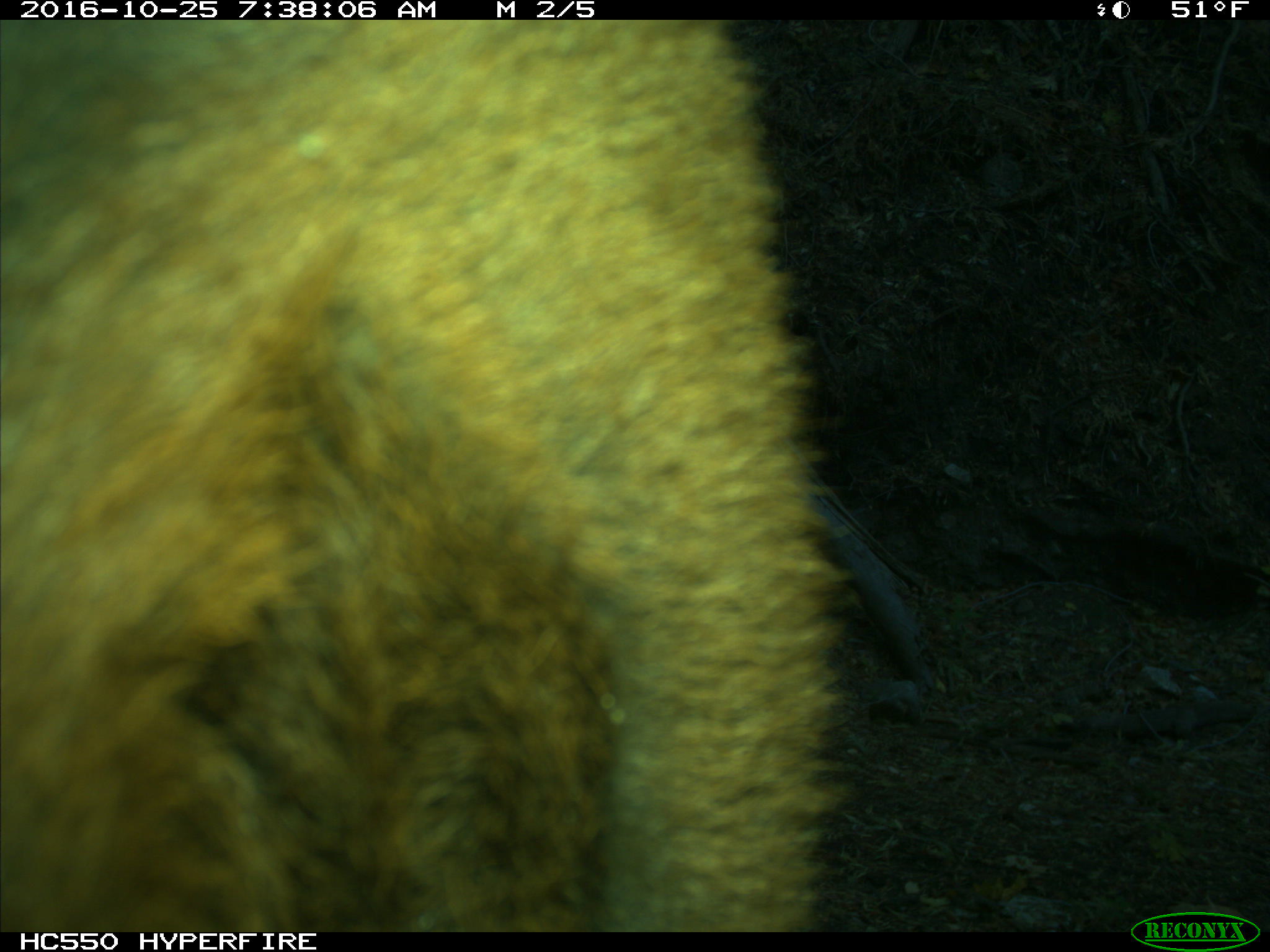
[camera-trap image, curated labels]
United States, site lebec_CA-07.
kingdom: Animalia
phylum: Chordata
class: Mammalia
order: Artiodactyla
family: Bovidae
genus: Bos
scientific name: Bos taurus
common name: domestic cow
Bos taurus (domestic cow).